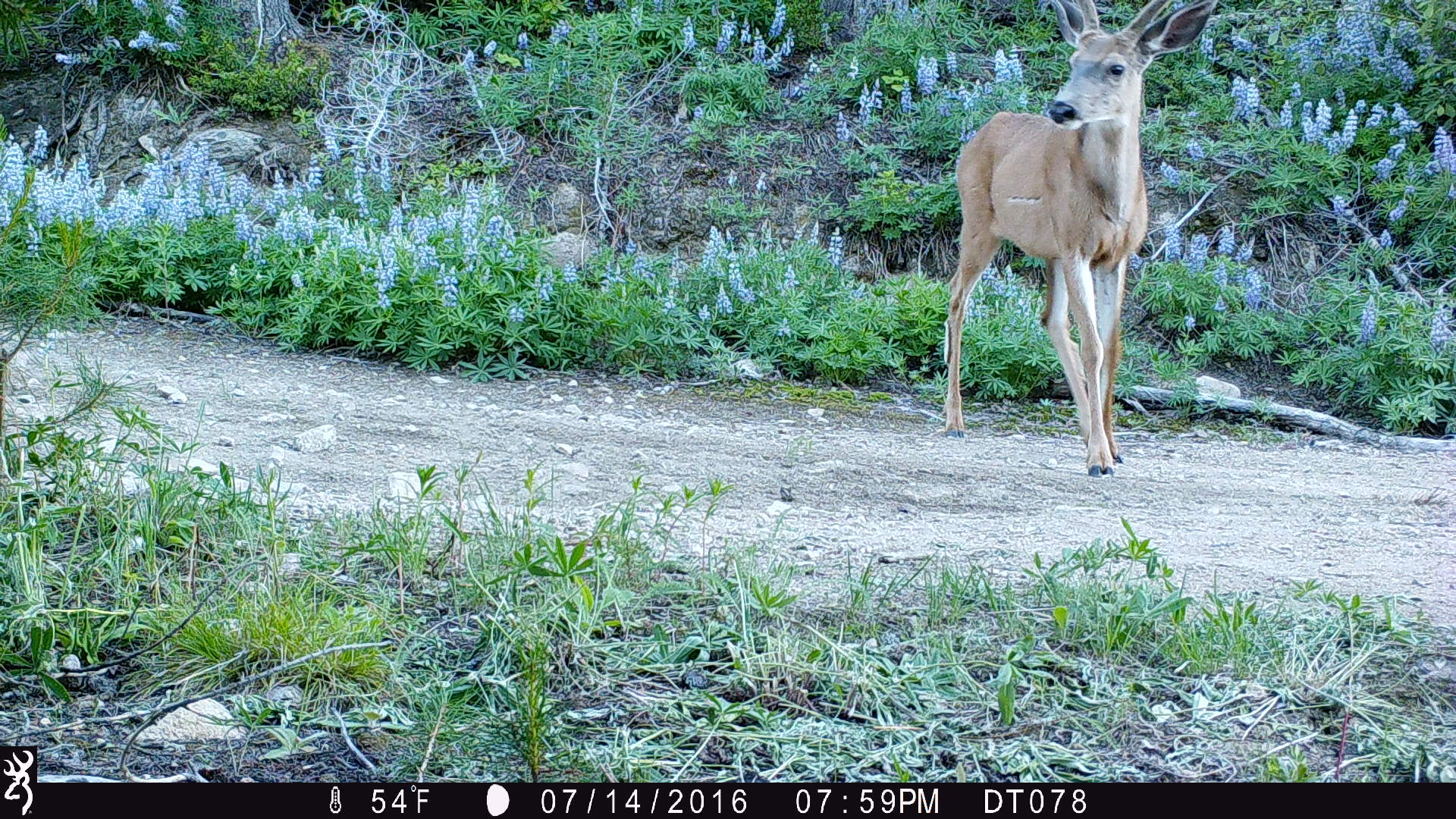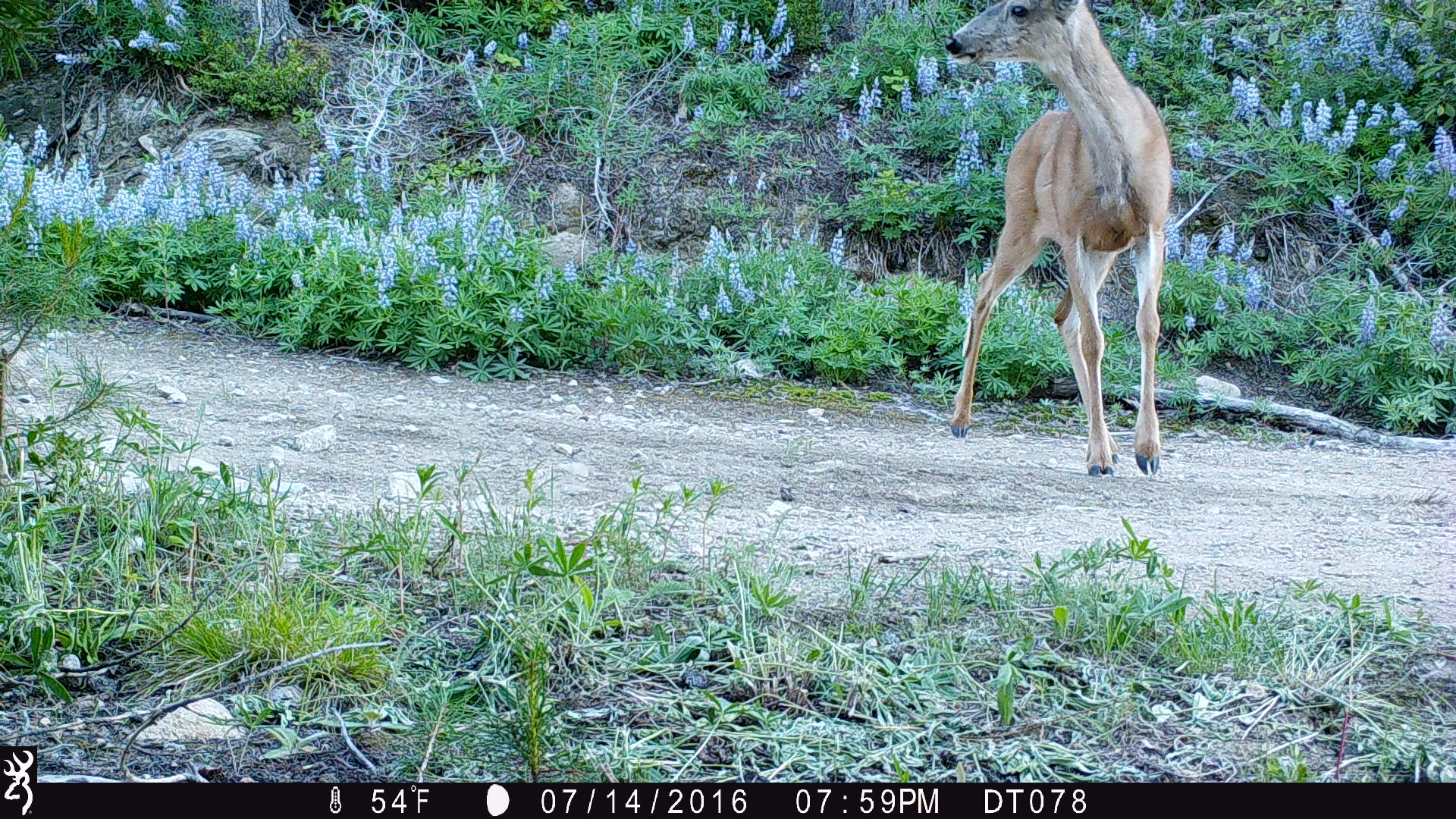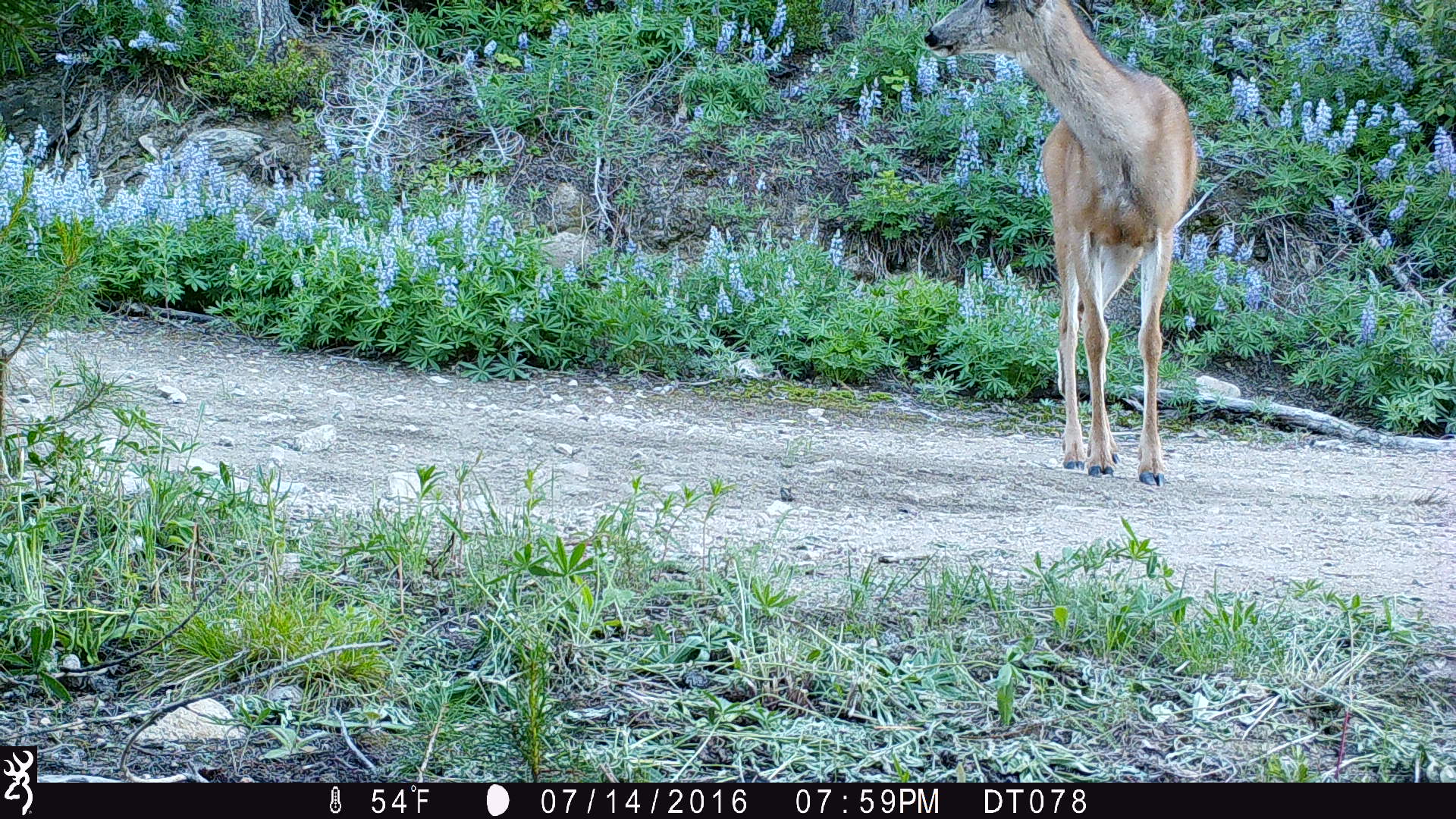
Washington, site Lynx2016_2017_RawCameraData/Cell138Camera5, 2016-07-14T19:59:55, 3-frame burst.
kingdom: Animalia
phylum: Chordata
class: Mammalia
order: Artiodactyla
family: Cervidae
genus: Odocoileus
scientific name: Odocoileus hemionus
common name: mule deer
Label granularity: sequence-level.